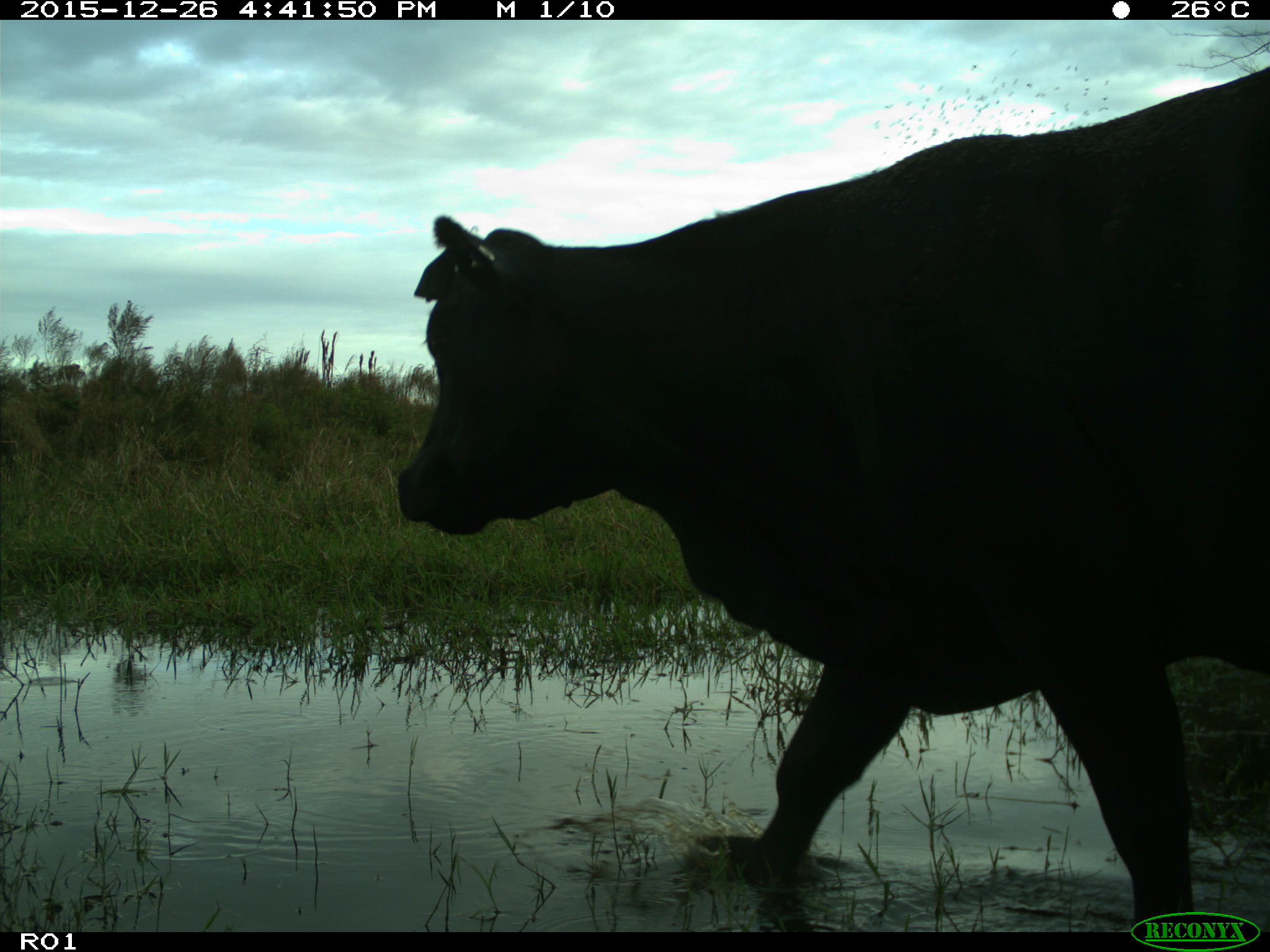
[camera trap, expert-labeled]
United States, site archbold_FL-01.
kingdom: Animalia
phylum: Chordata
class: Mammalia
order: Artiodactyla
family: Bovidae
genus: Bos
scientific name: Bos taurus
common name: domestic cow